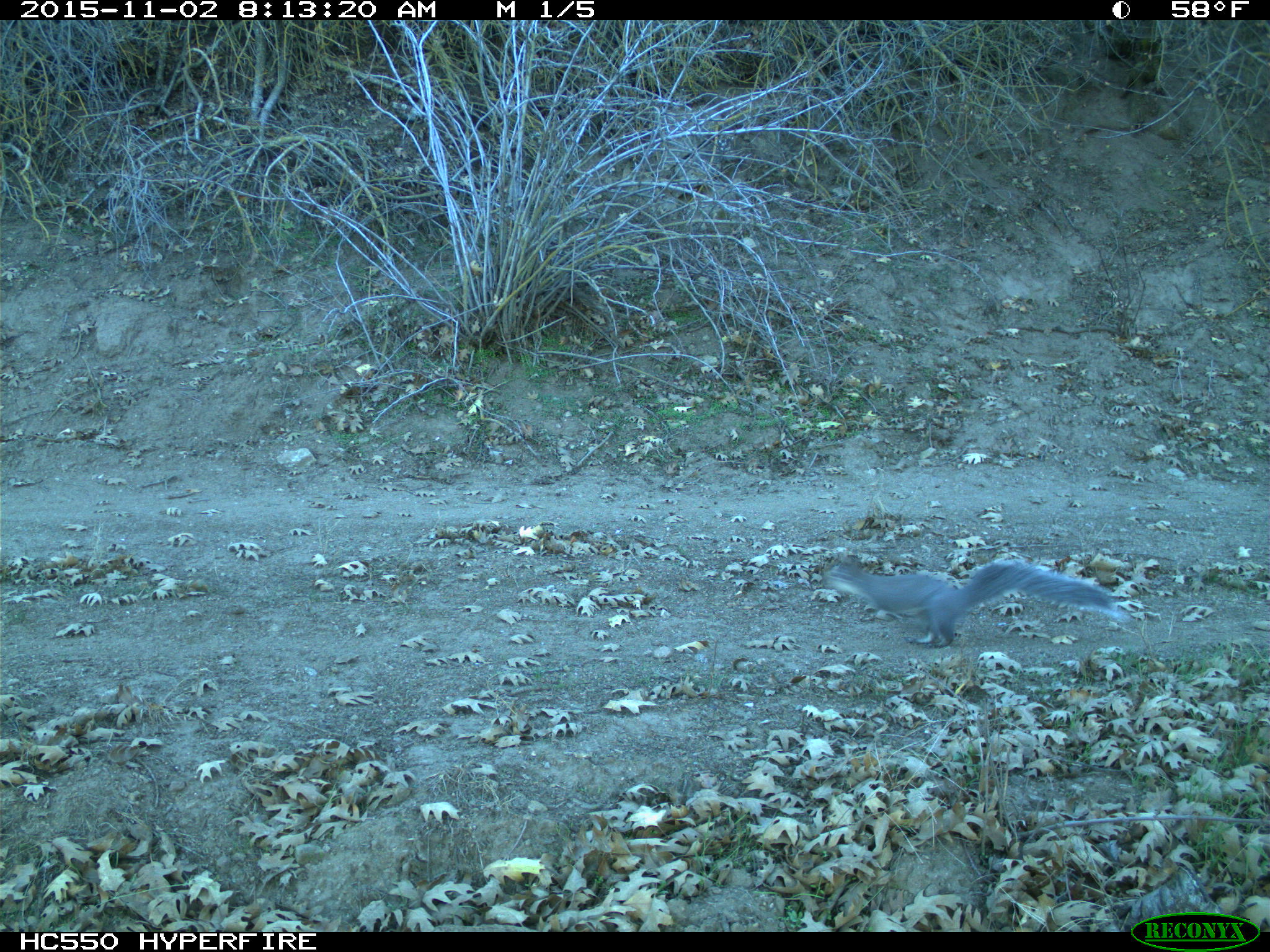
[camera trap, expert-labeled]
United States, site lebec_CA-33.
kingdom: Animalia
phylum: Chordata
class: Mammalia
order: Rodentia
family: Sciuridae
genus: Sciurus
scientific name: Sciurus carolinensis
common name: eastern gray squirrel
Sciurus carolinensis (eastern gray squirrel).